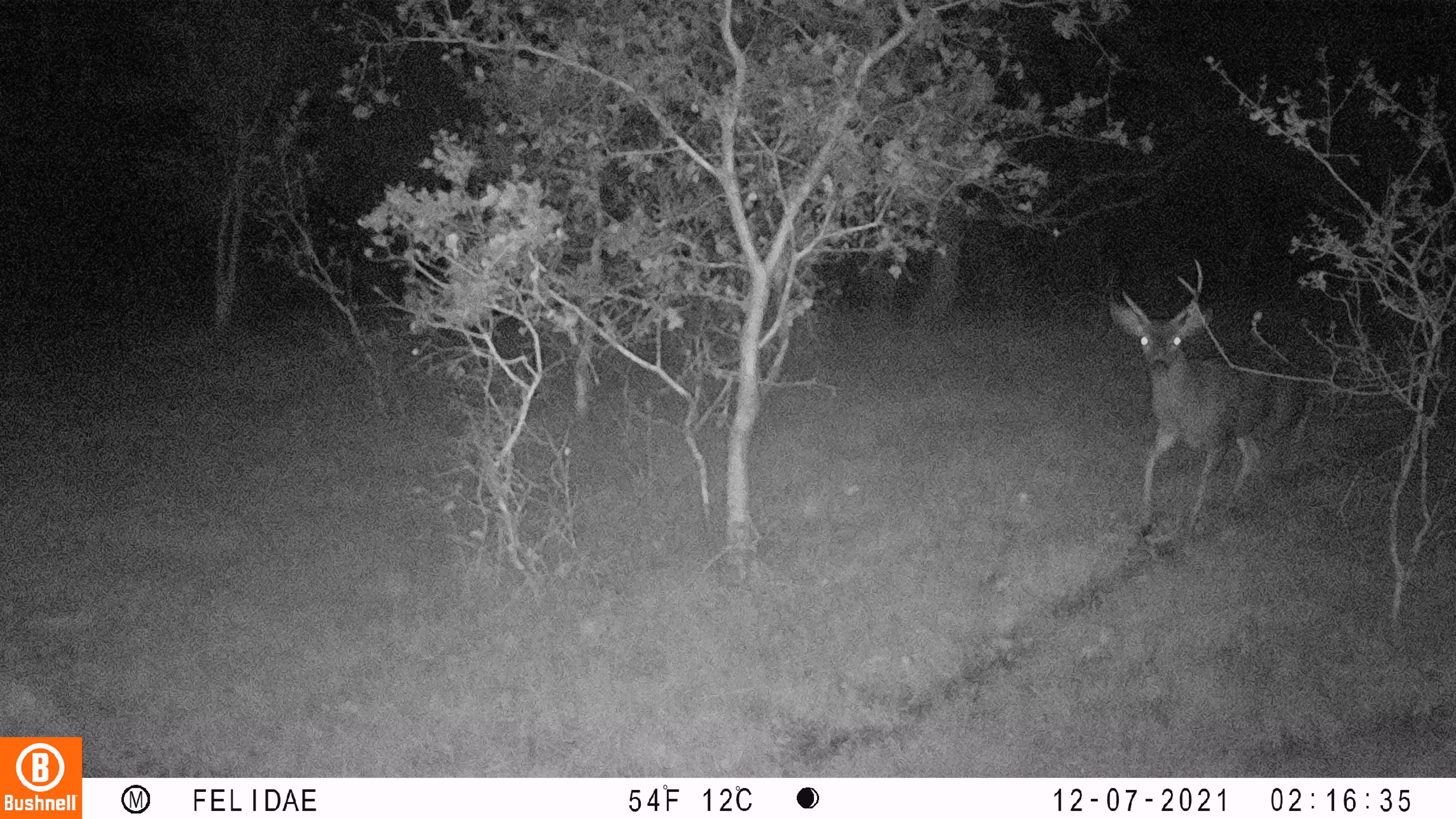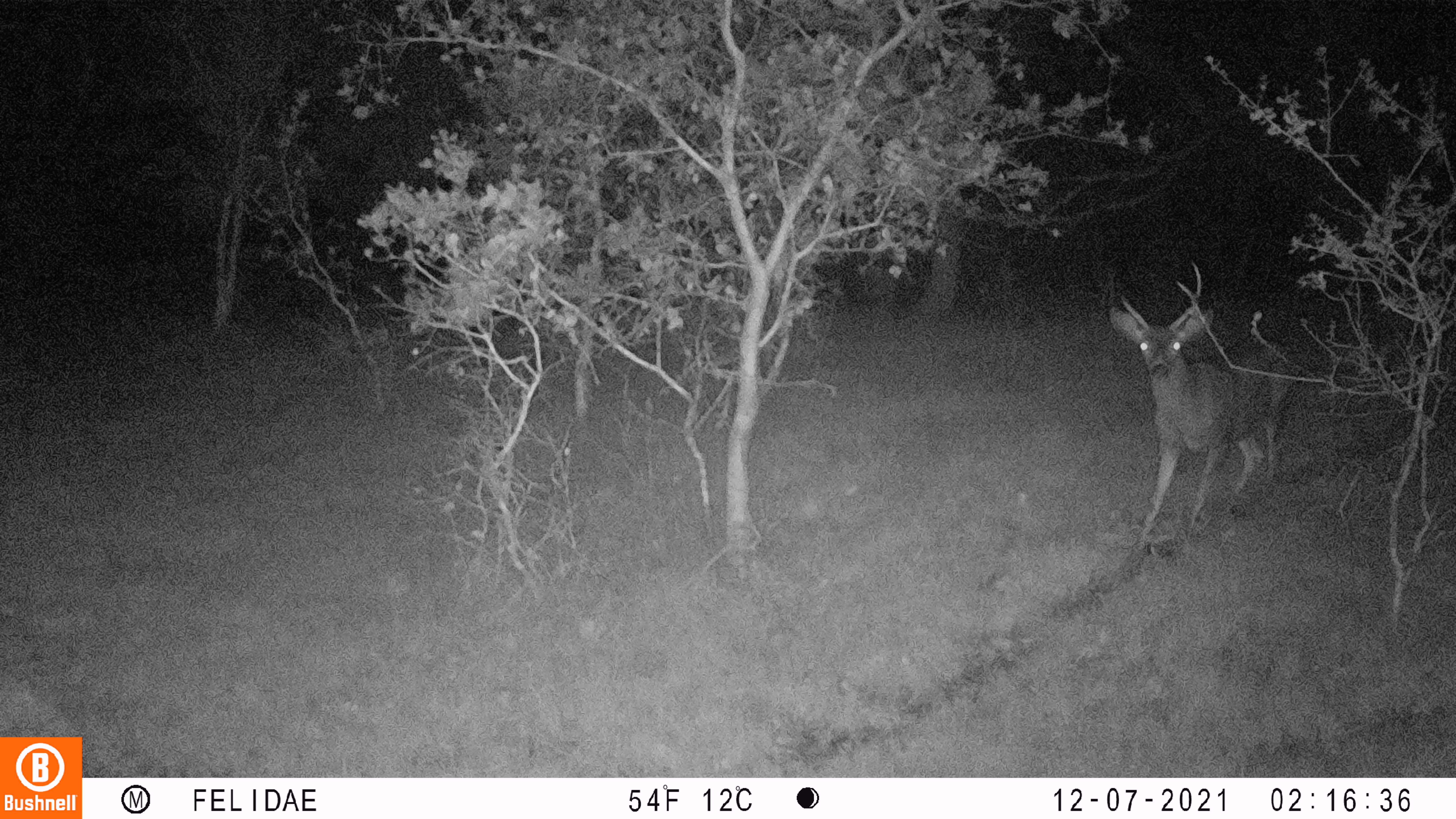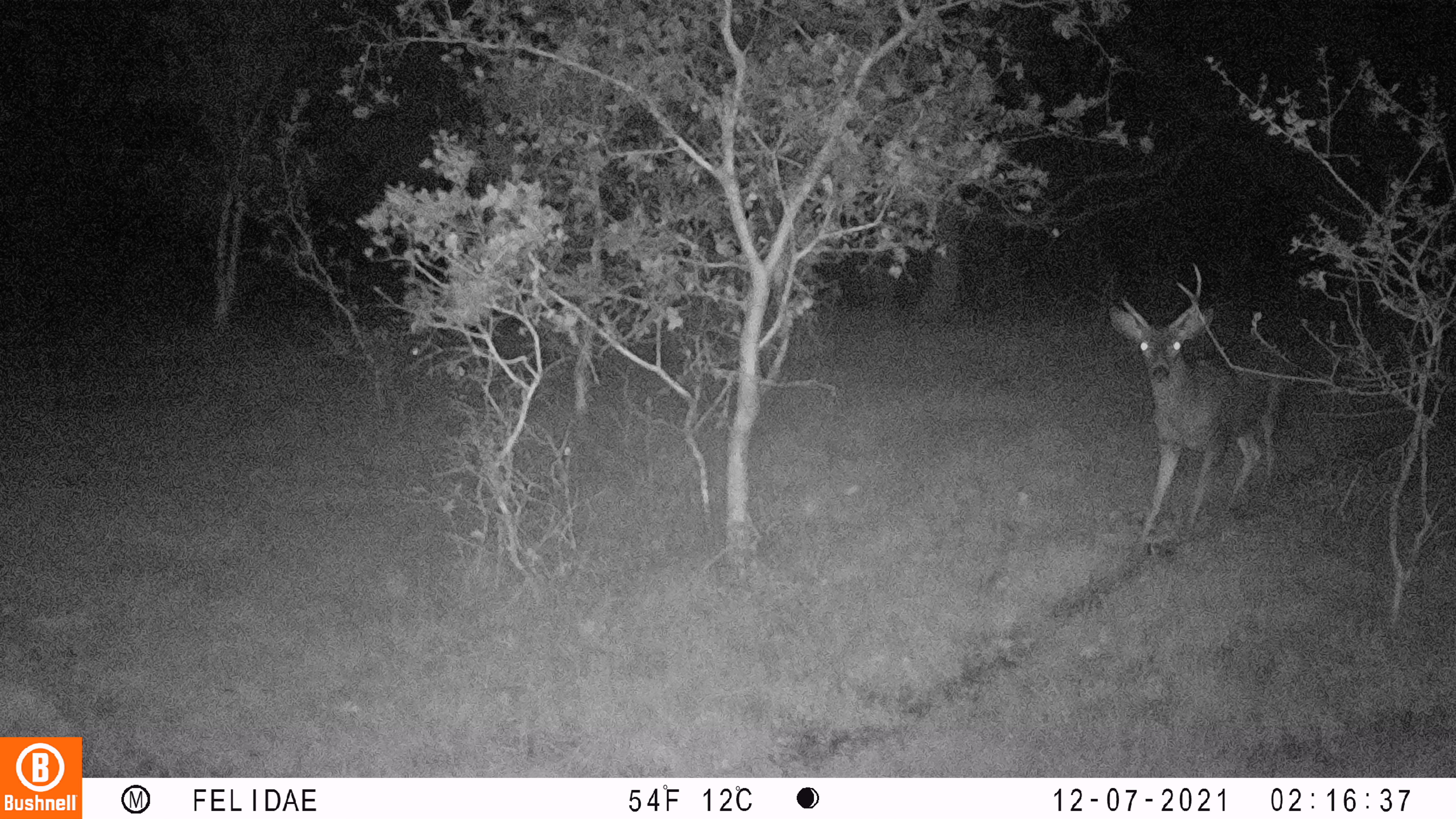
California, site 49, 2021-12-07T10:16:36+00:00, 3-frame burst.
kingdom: Animalia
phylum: Chordata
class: Mammalia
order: Artiodactyla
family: Cervidae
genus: Odocoileus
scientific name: Odocoileus hemionus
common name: mule deer